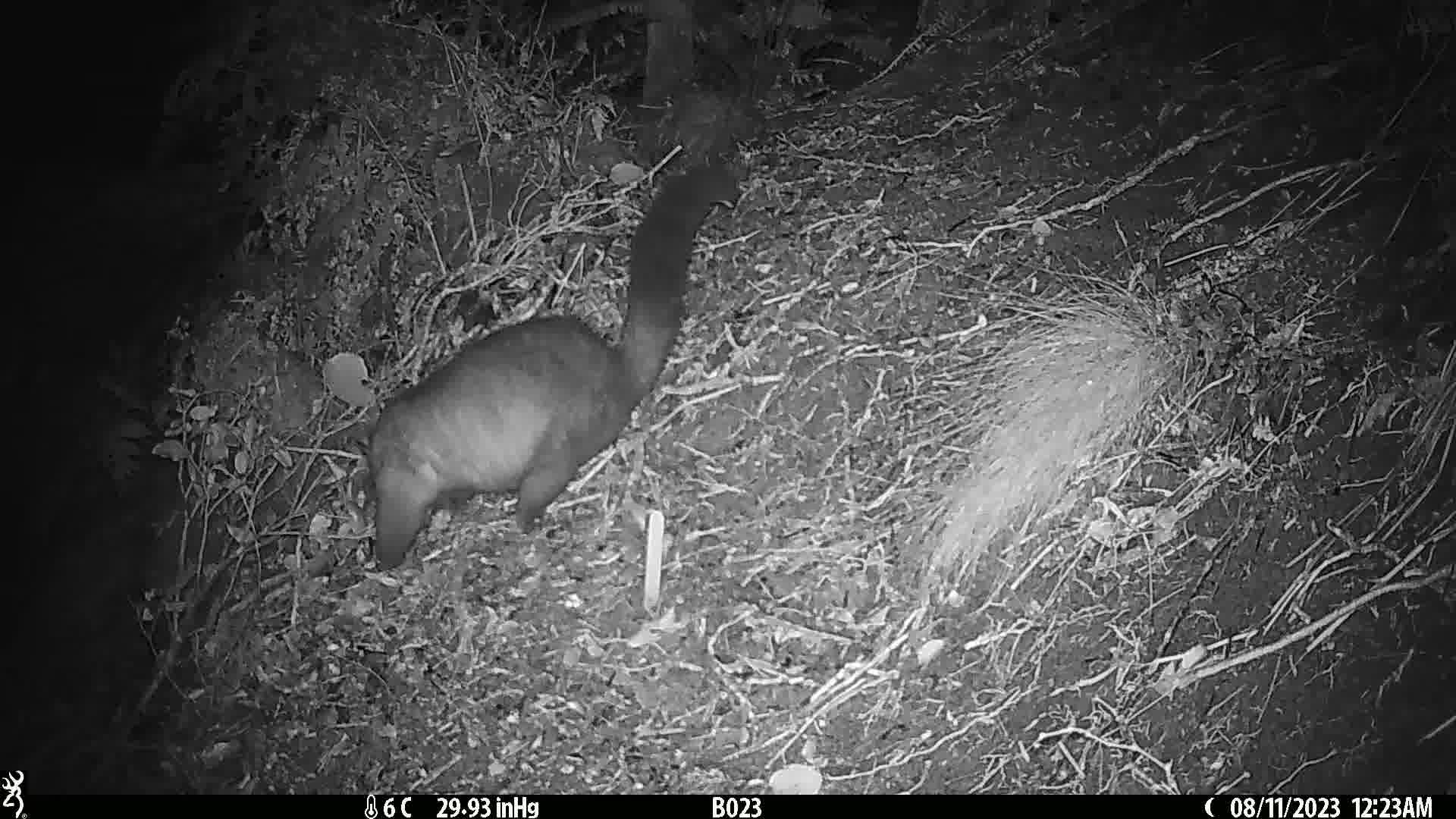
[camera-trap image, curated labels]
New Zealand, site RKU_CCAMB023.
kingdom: Animalia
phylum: Chordata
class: Mammalia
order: Diprotodontia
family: Phalangeridae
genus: Trichosurus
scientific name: Trichosurus vulpecula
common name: common brushtail possum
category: possum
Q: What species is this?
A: Possum (common brushtail possum) (Trichosurus vulpecula).